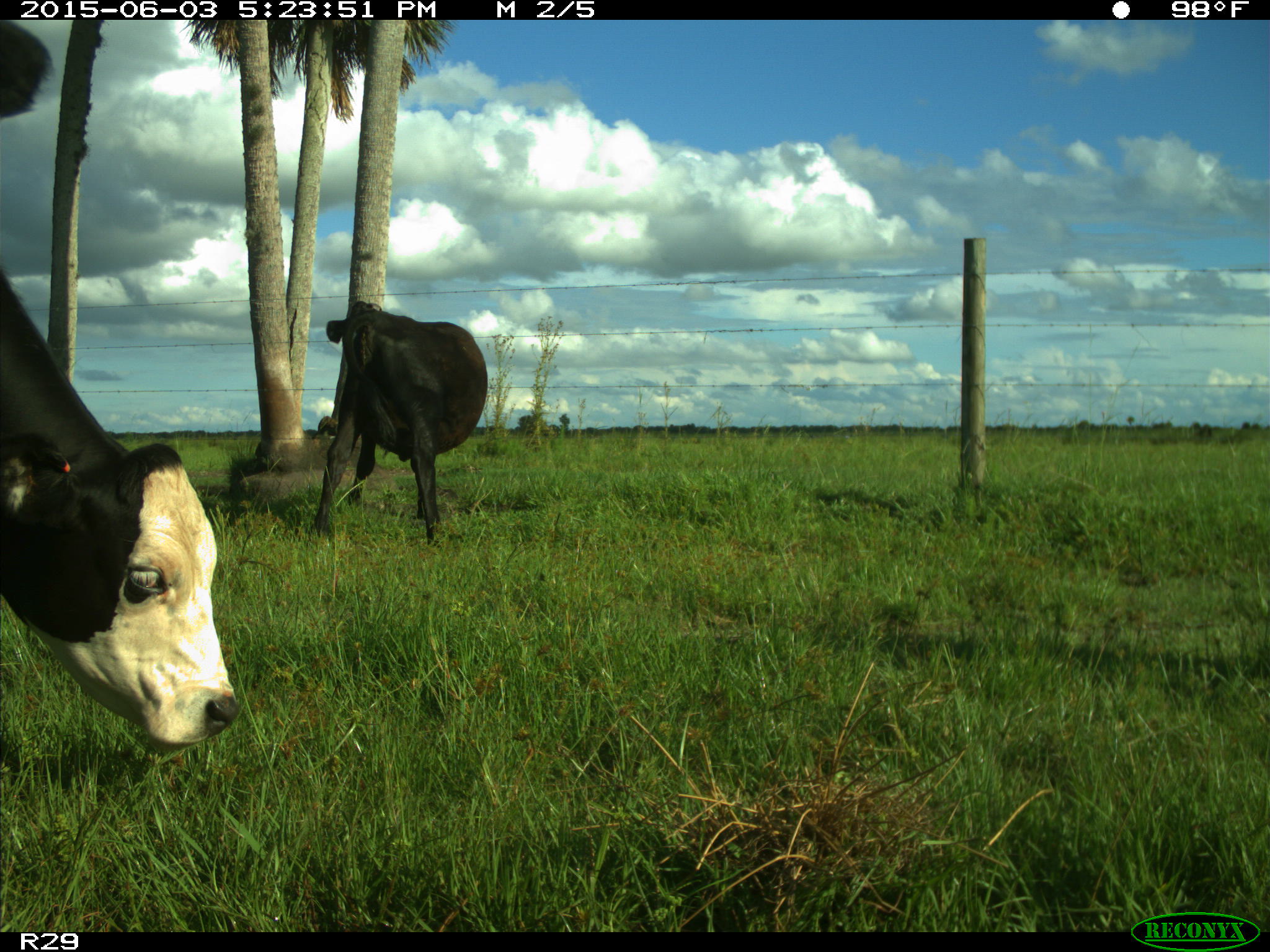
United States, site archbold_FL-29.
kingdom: Animalia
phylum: Chordata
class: Mammalia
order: Artiodactyla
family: Bovidae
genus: Bos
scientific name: Bos taurus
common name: domestic cow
Bos taurus (domestic cow).